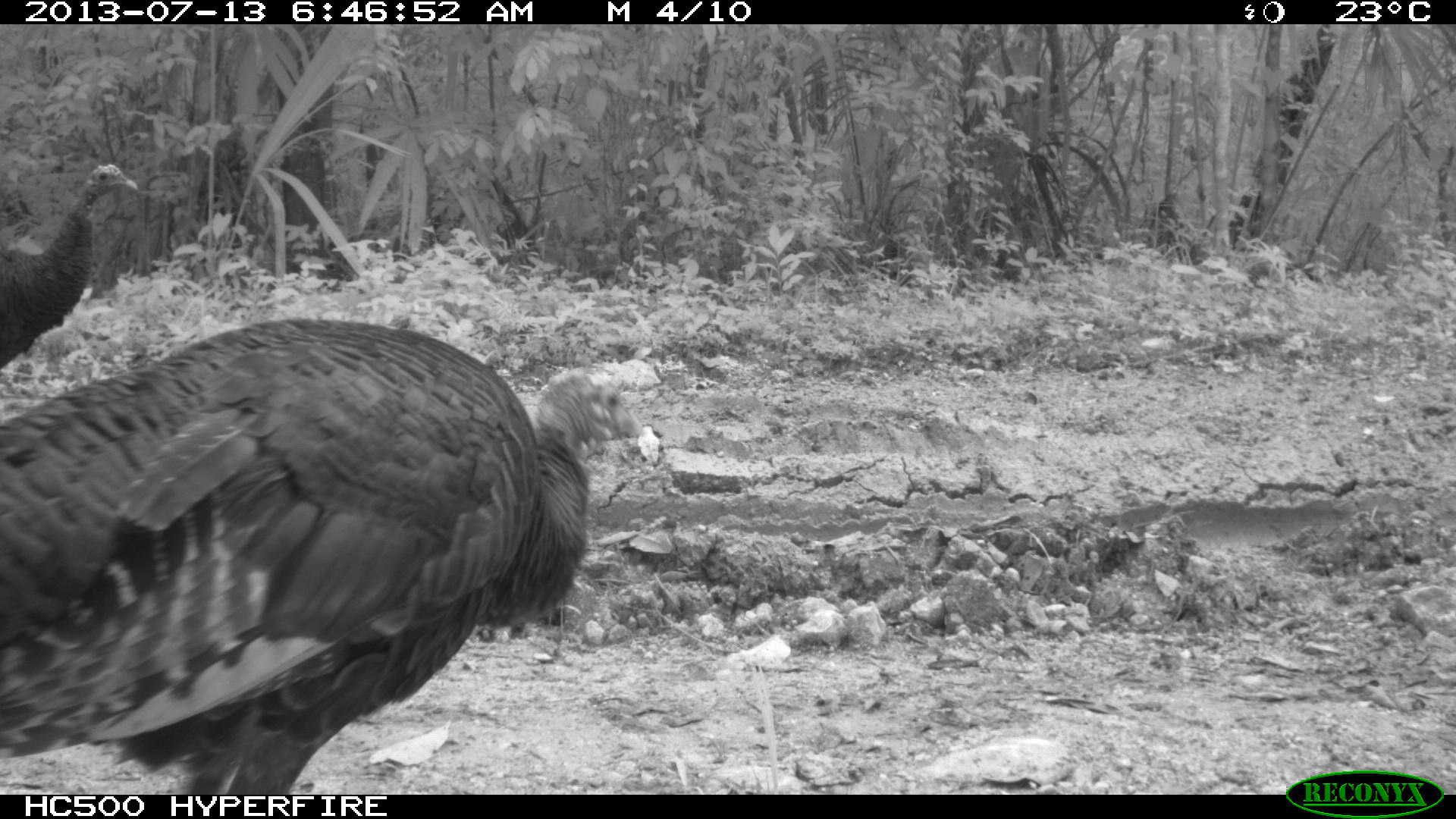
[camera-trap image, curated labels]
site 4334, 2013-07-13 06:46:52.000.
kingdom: Animalia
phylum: Chordata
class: Aves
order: Galliformes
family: Phasianidae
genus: Meleagris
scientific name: Meleagris ocellata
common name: ocellated turkey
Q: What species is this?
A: Meleagris ocellata (ocellated turkey).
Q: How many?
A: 4.